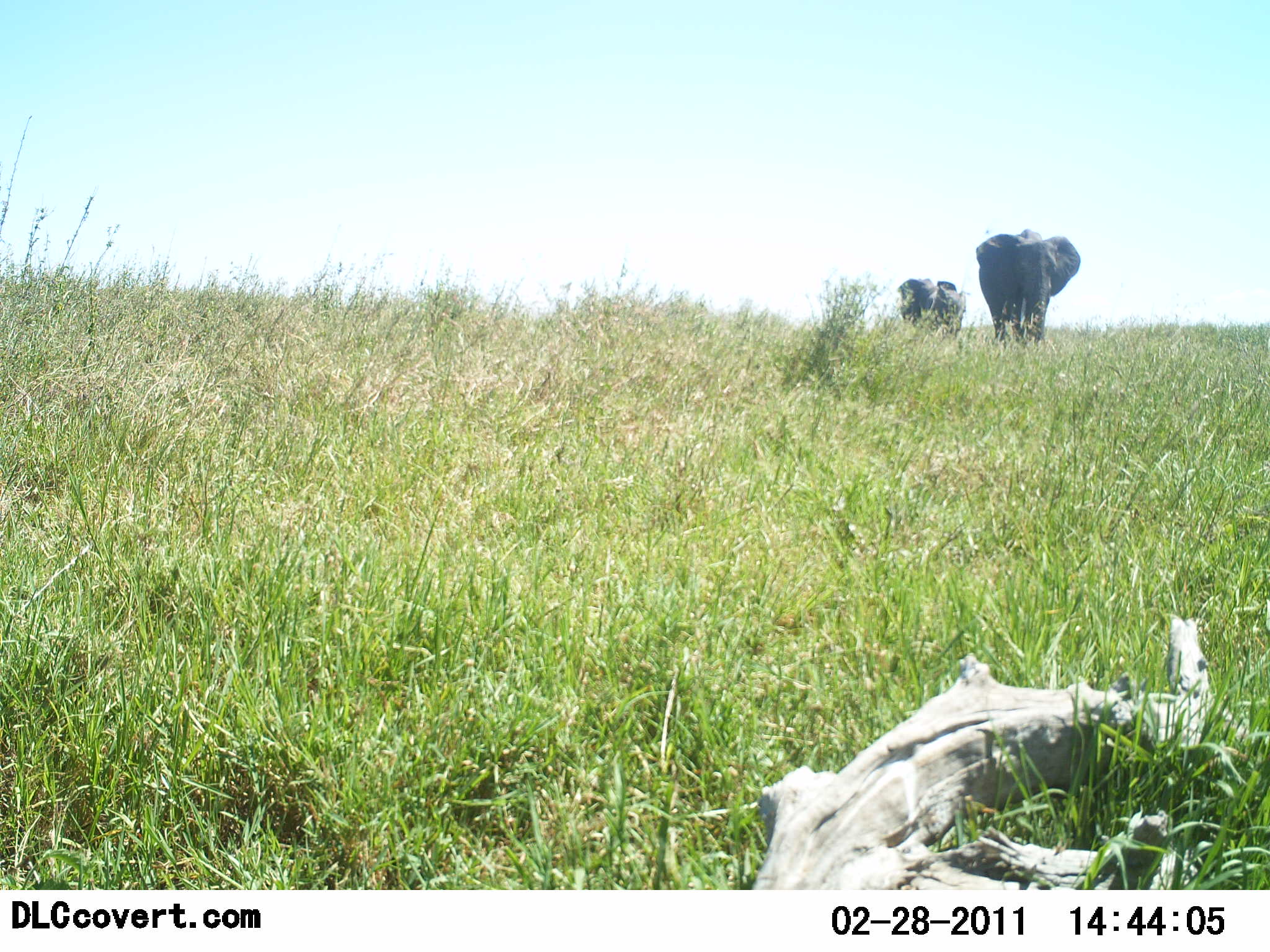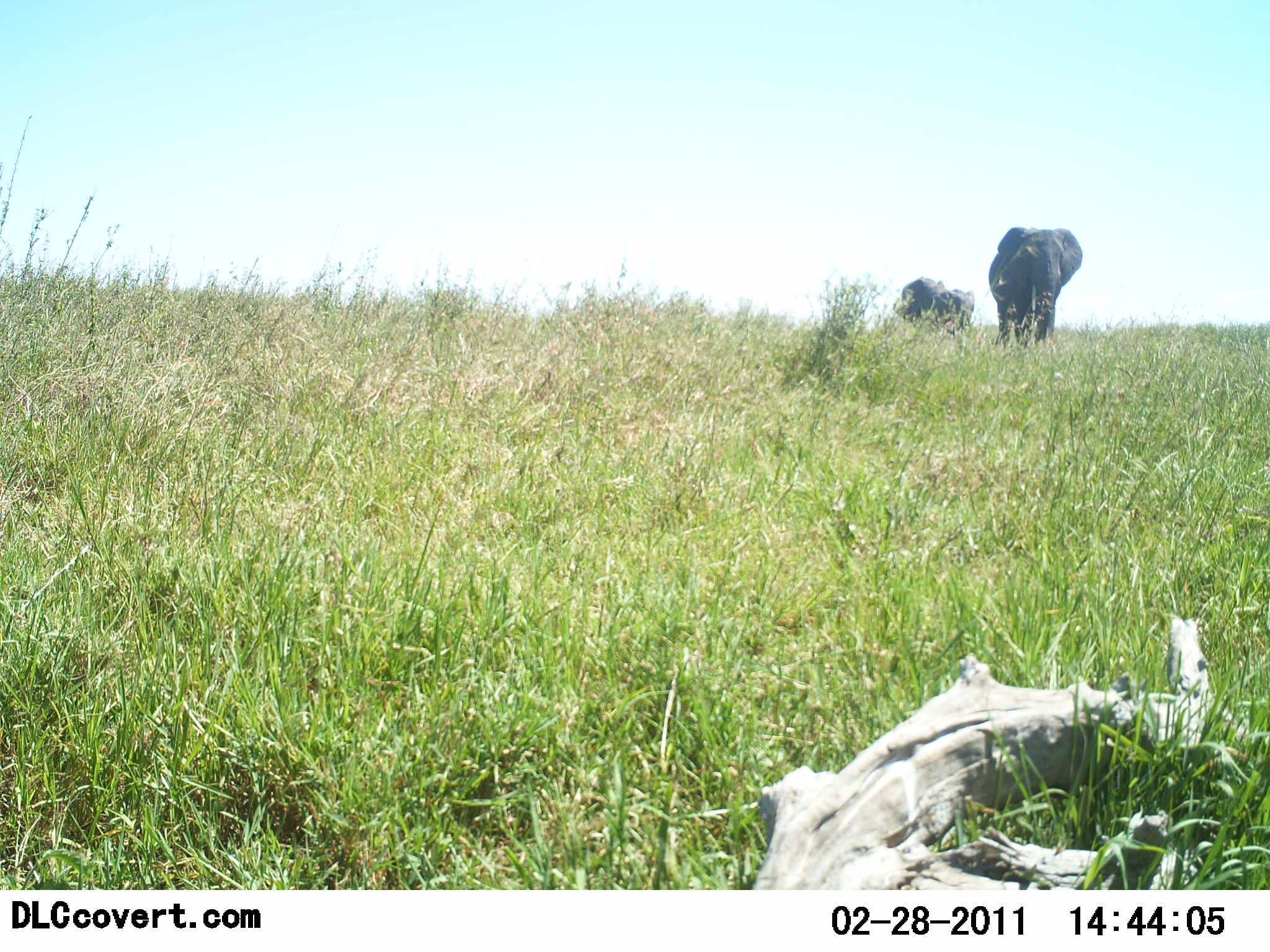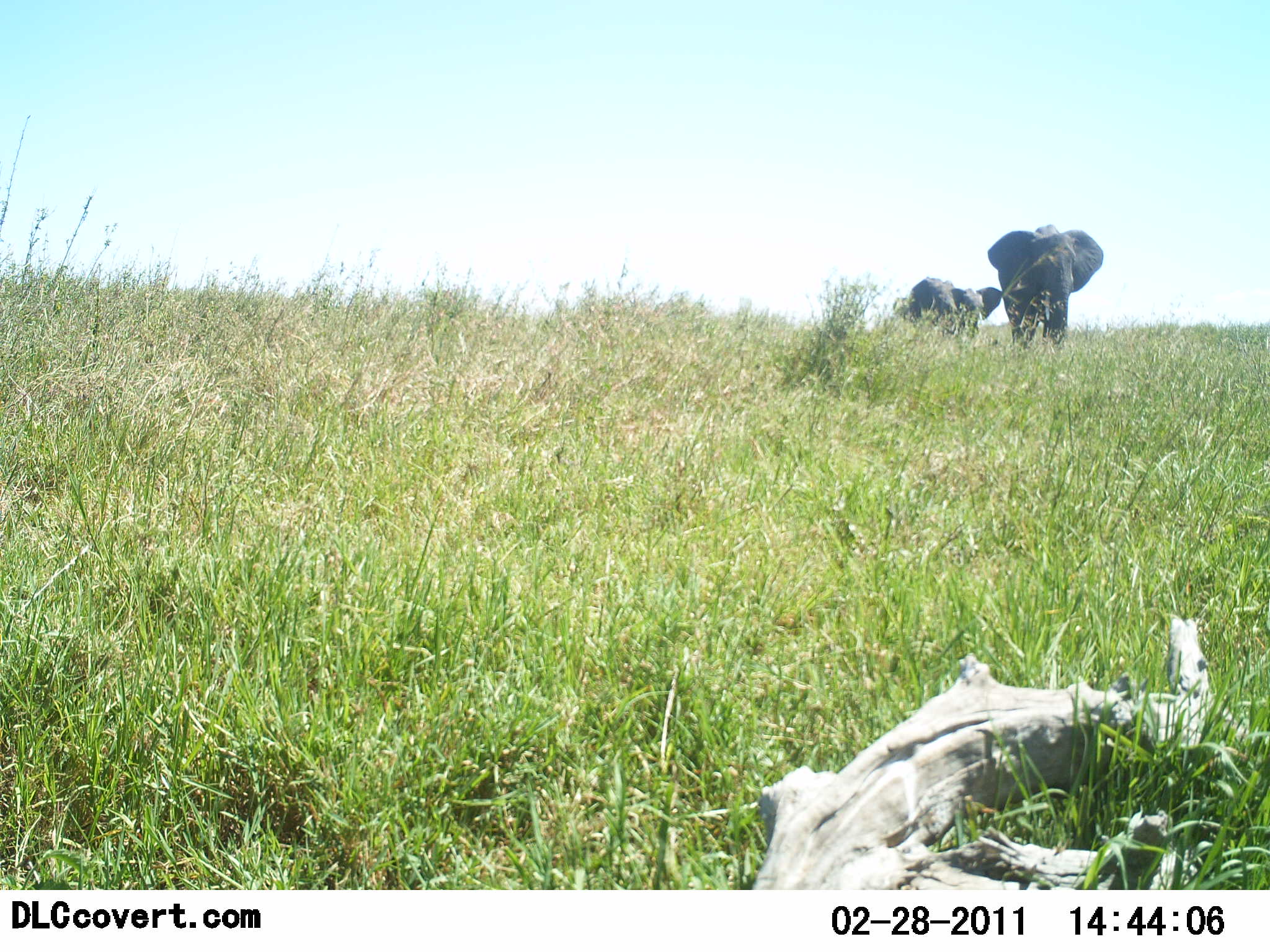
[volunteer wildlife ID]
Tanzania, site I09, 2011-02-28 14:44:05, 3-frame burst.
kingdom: Animalia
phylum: Chordata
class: Mammalia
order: Proboscidea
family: Elephantidae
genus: Loxodonta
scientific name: Loxodonta africana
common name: african bush elephant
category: elephant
Elephant (african bush elephant) (Loxodonta africana), count 2. Behavior (volunteer vote fractions): standing 8%, resting 0%, moving 100%, interacting 0%. Young present (vote fraction): 0%. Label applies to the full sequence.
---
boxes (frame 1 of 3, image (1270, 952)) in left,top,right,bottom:
animal: 976,230,1080,348; 899,277,965,334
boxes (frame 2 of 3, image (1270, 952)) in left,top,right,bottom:
animal: 988,227,1082,348; 895,276,976,337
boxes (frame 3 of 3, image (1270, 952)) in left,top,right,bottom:
animal: 985,225,1104,349; 910,276,1001,337